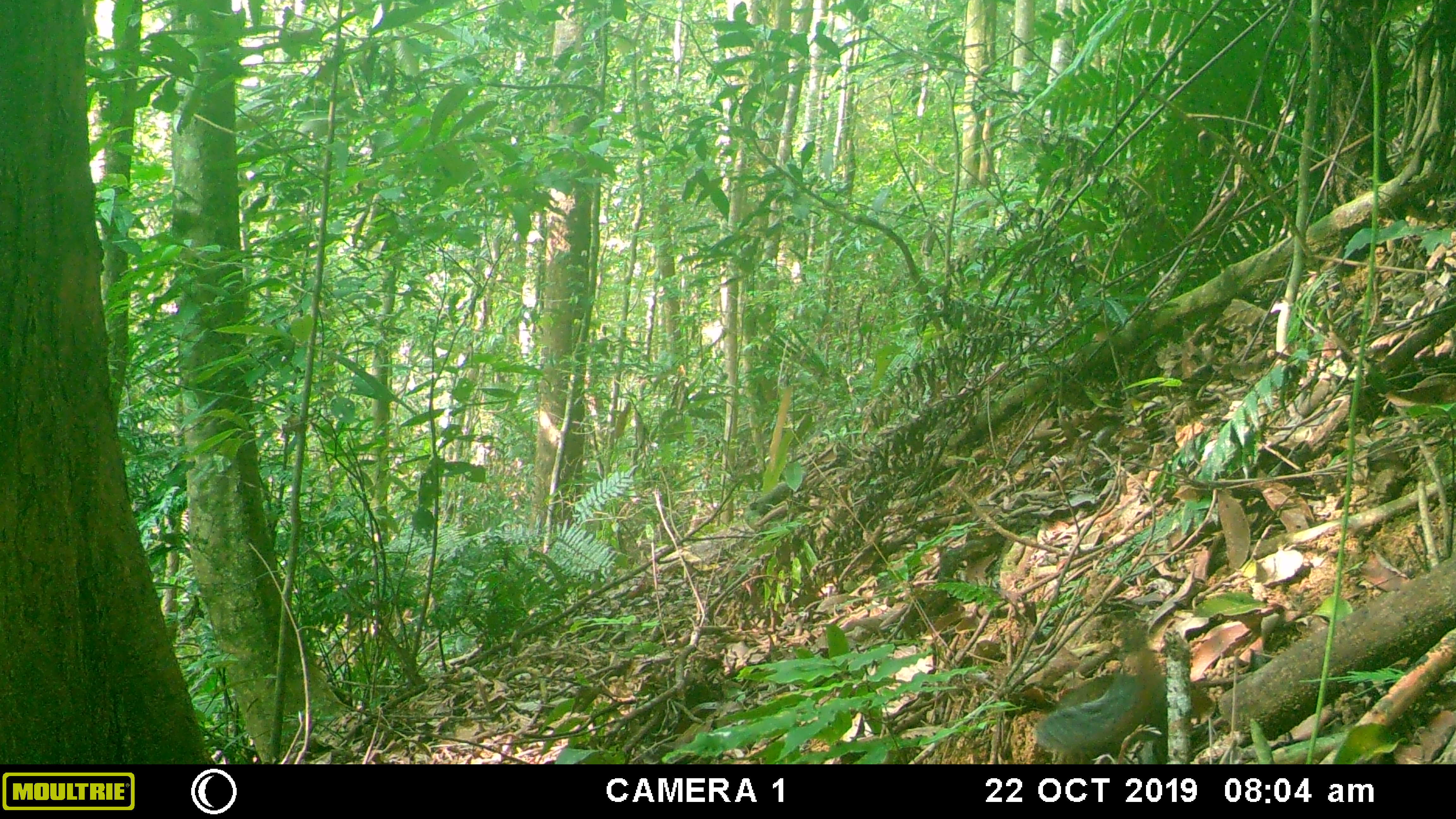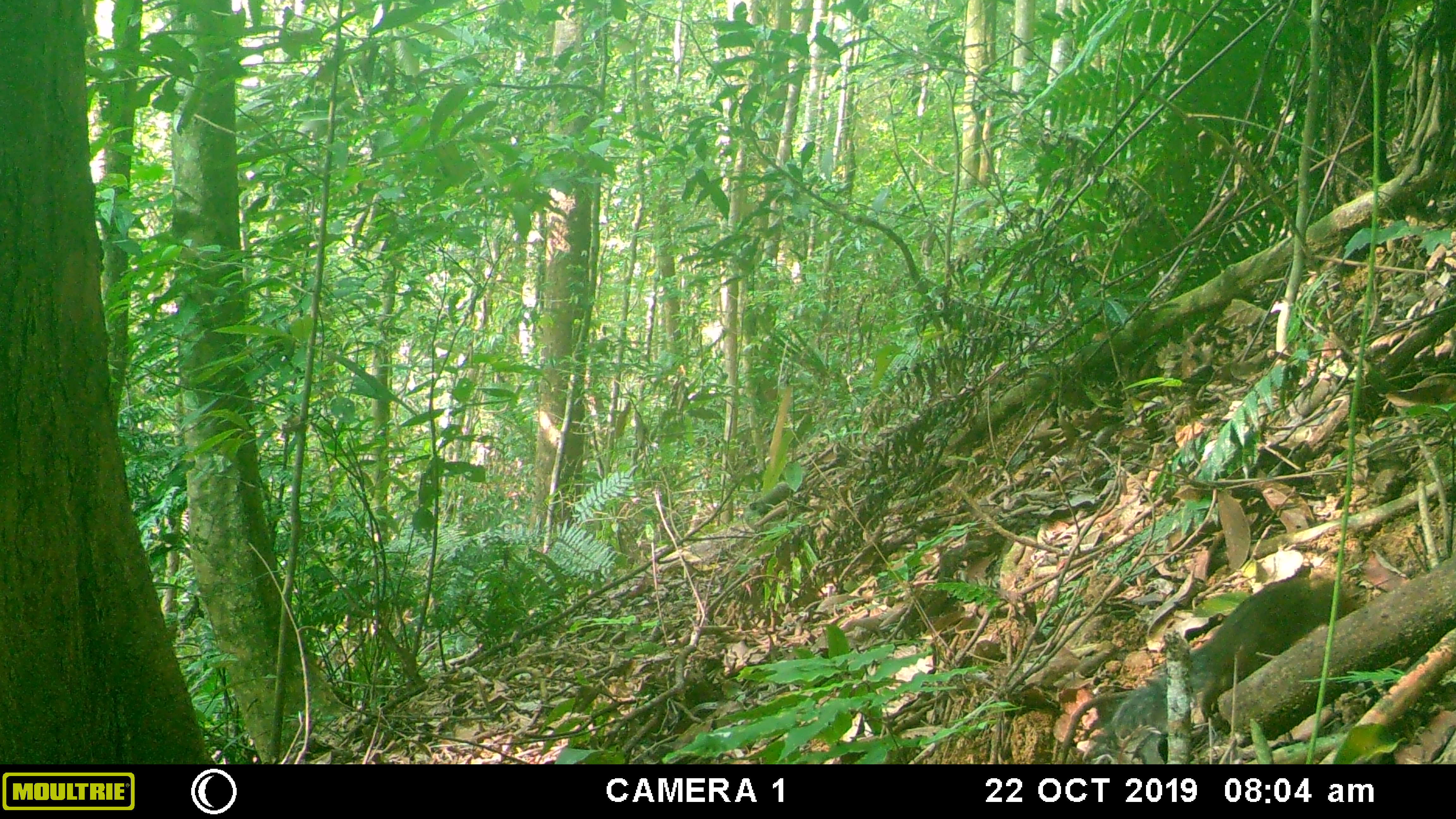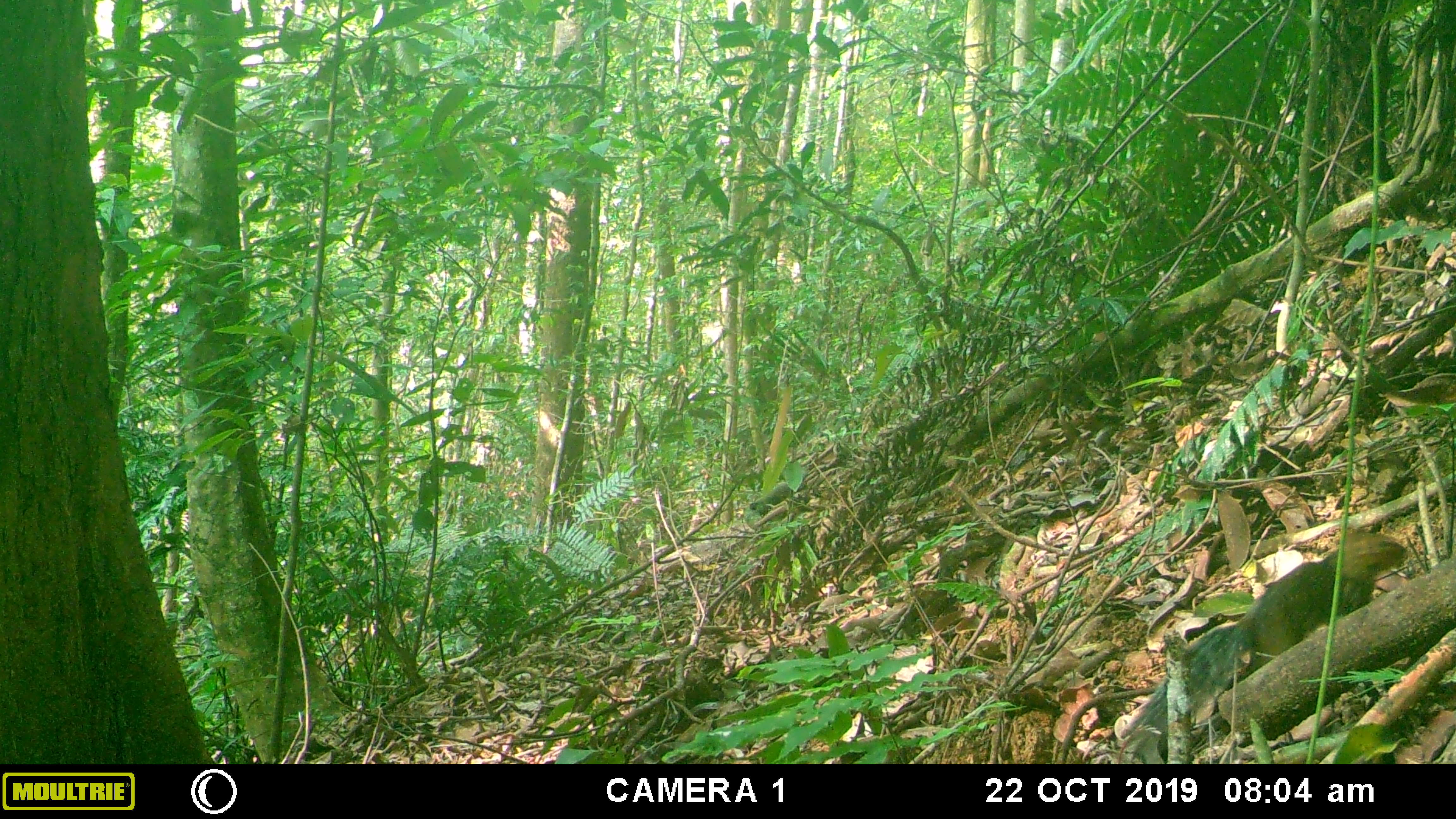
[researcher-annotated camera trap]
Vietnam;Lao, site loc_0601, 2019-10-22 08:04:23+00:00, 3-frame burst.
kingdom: Animalia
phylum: Chordata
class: Mammalia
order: Rodentia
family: Sciuridae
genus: Dremomys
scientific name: Dremomys rufigenis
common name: red-cheeked squirrel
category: red cheeked squirrel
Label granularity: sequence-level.